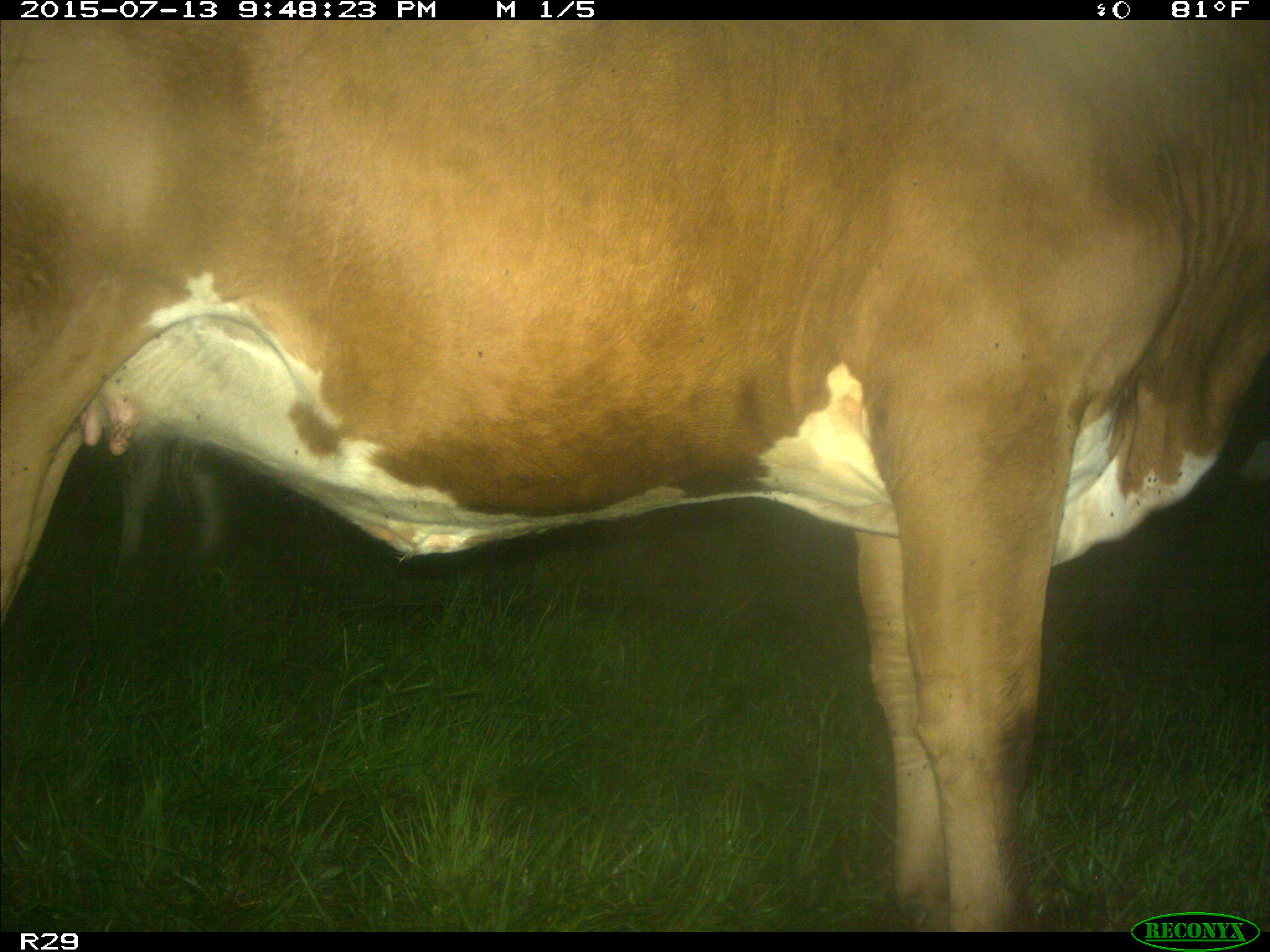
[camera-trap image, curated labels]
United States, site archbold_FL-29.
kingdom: Animalia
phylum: Chordata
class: Mammalia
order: Artiodactyla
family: Bovidae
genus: Bos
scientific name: Bos taurus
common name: domestic cow